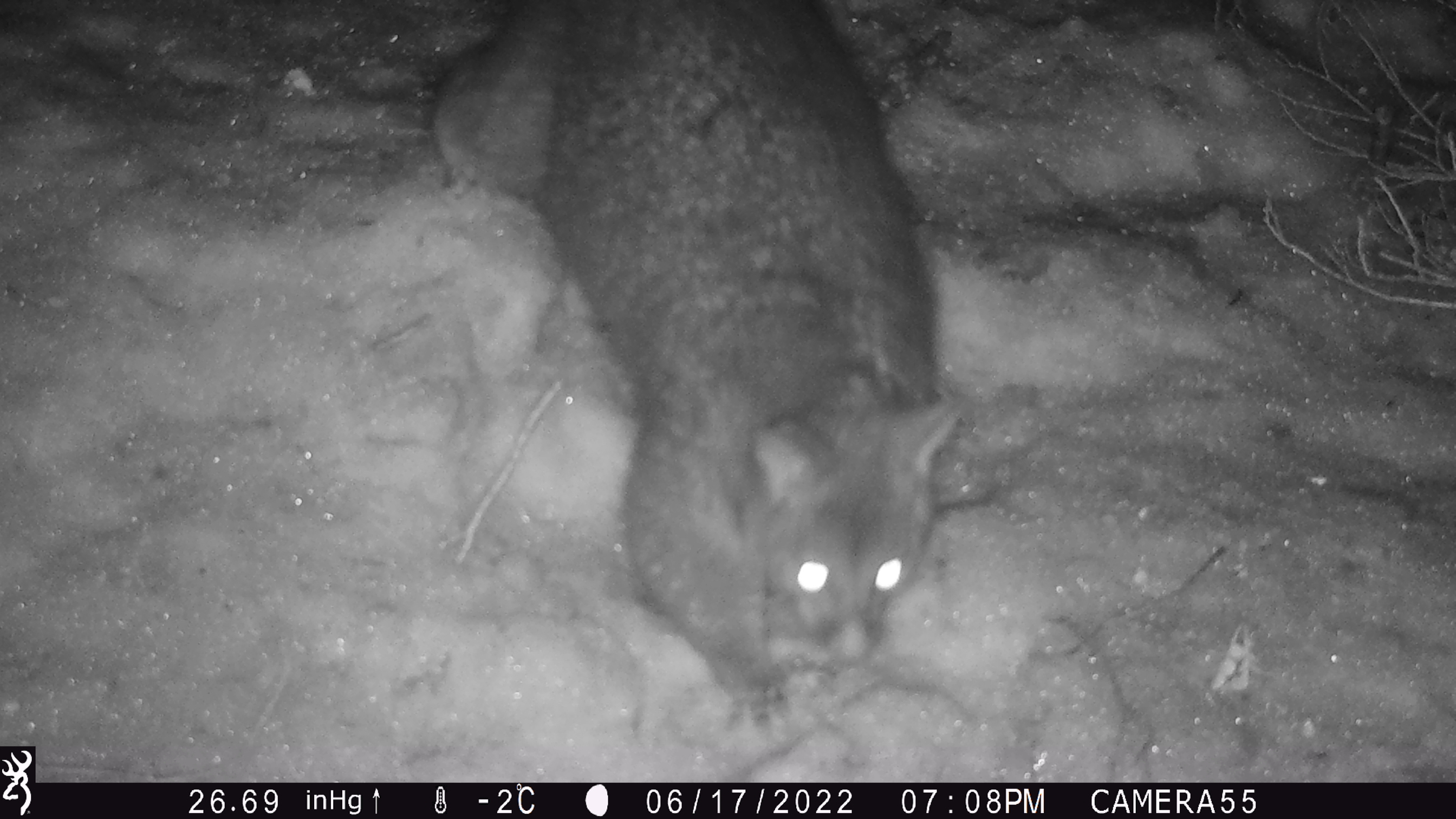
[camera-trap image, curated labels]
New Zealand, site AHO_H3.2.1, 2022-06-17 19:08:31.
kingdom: Animalia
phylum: Chordata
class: Mammalia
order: Diprotodontia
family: Phalangeridae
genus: Trichosurus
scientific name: Trichosurus vulpecula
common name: common brushtail possum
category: possum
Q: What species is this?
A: Possum (common brushtail possum) (Trichosurus vulpecula).